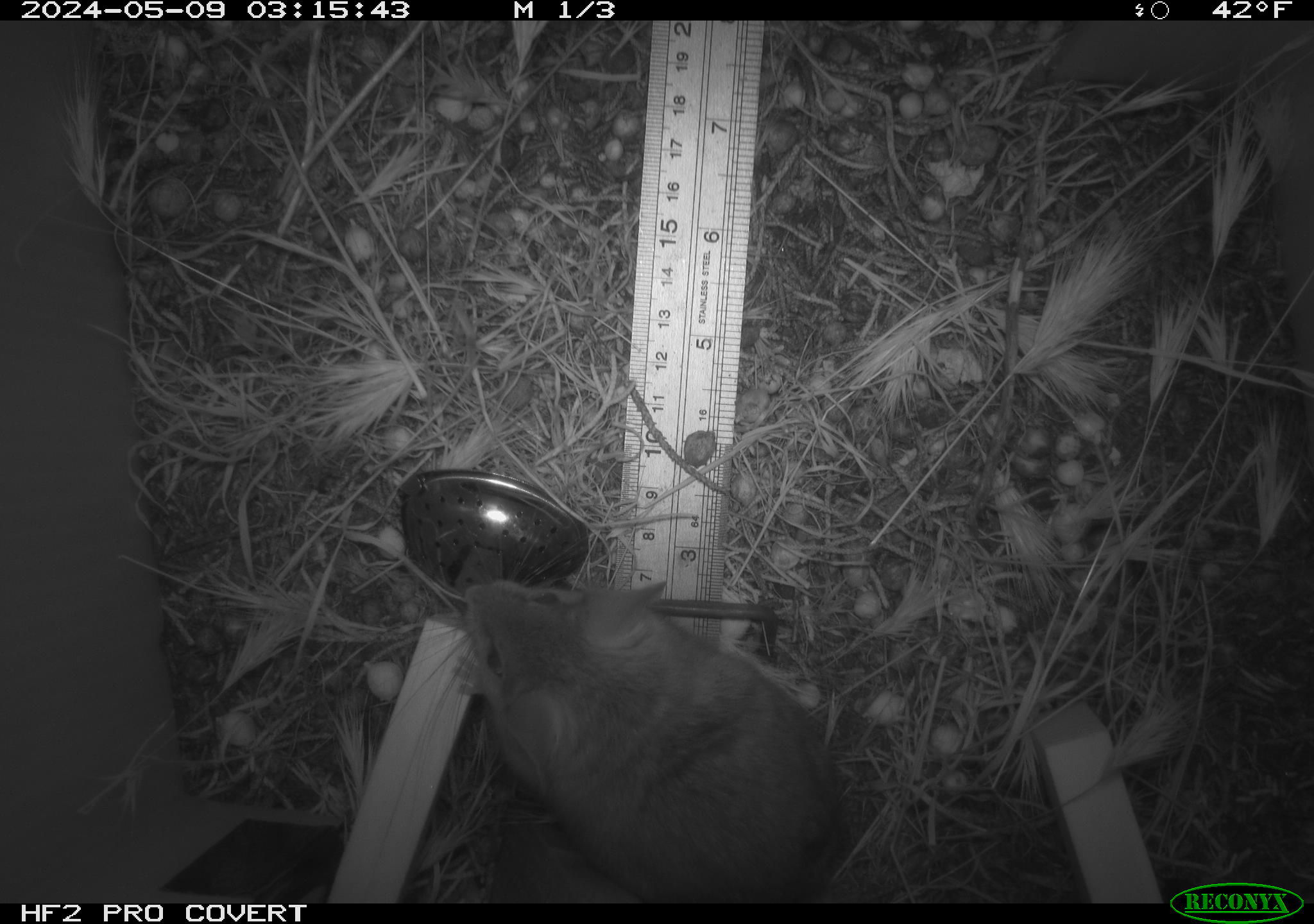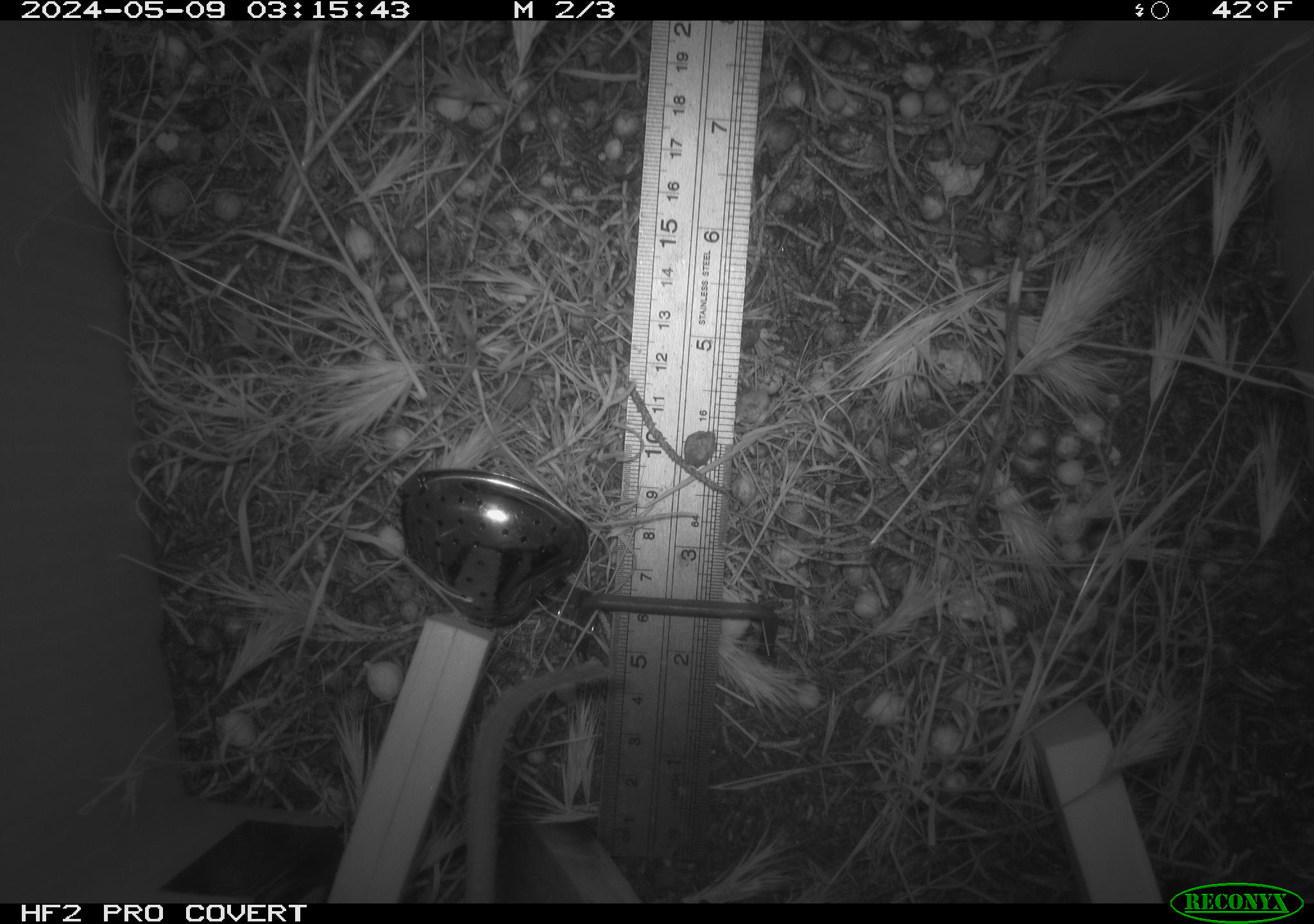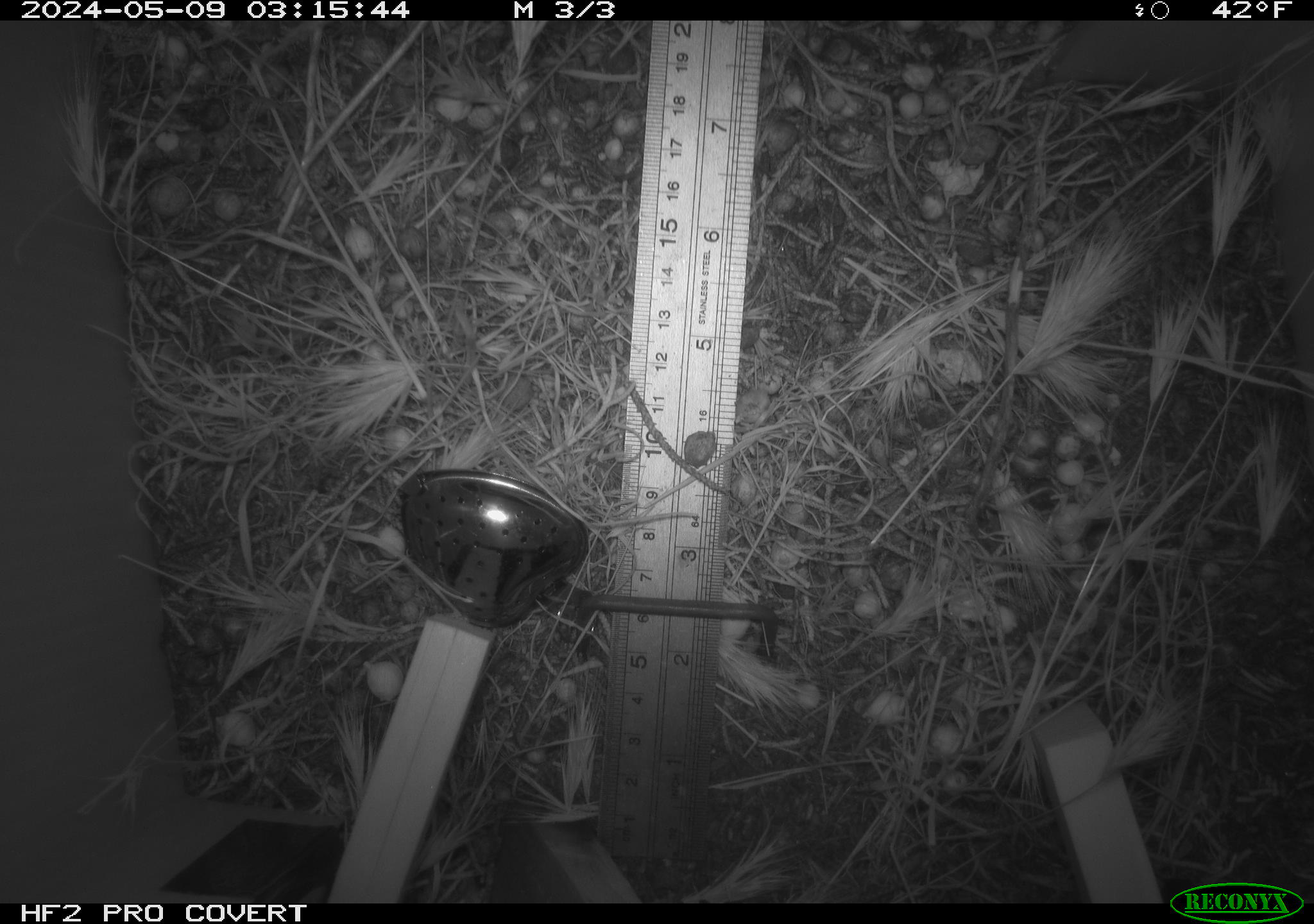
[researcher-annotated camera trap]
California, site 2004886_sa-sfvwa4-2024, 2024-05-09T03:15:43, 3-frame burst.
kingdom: Animalia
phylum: Chordata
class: Mammalia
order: Rodentia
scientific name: Rodentia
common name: mouse species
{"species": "mouse species (Rodentia)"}